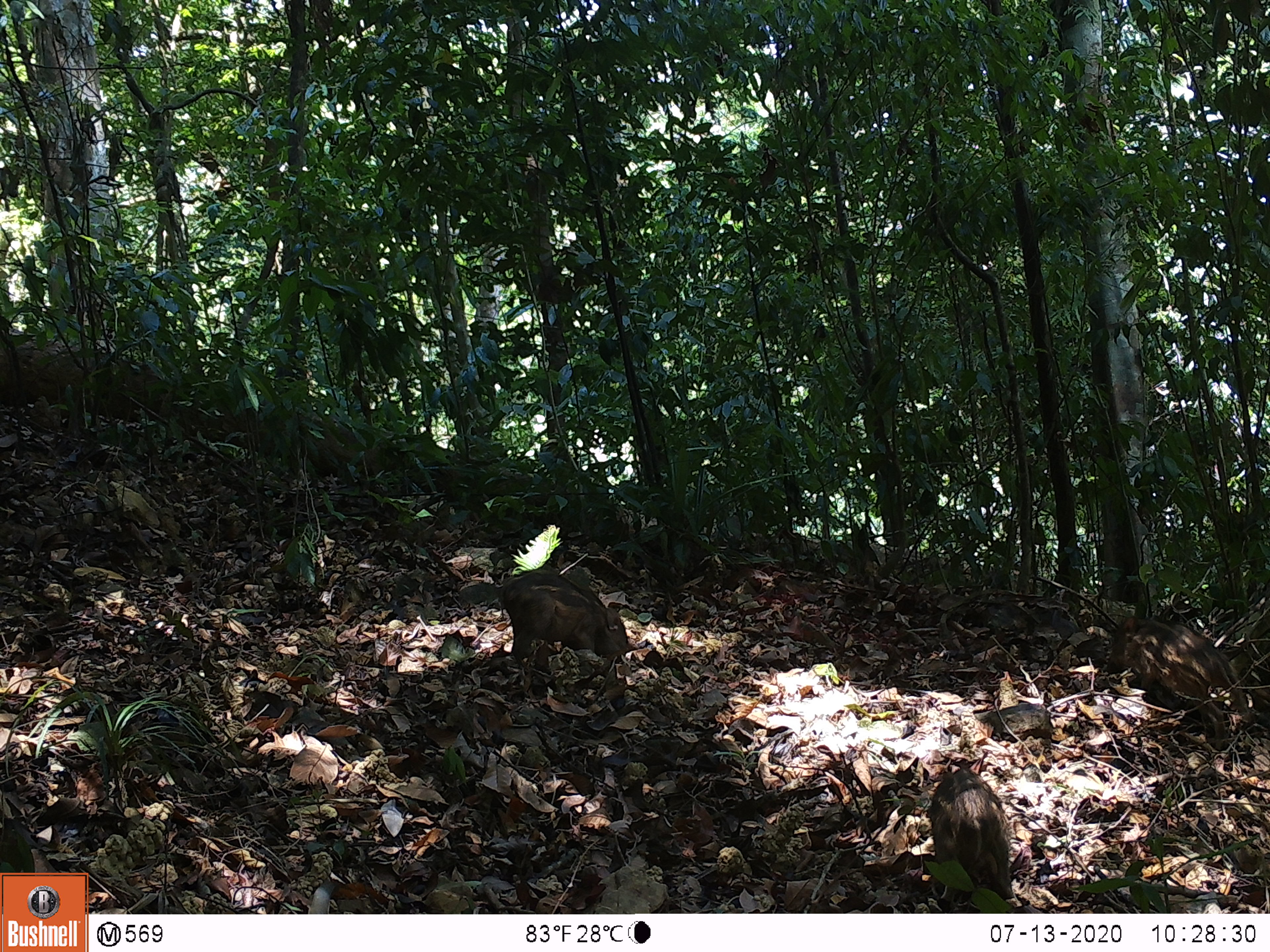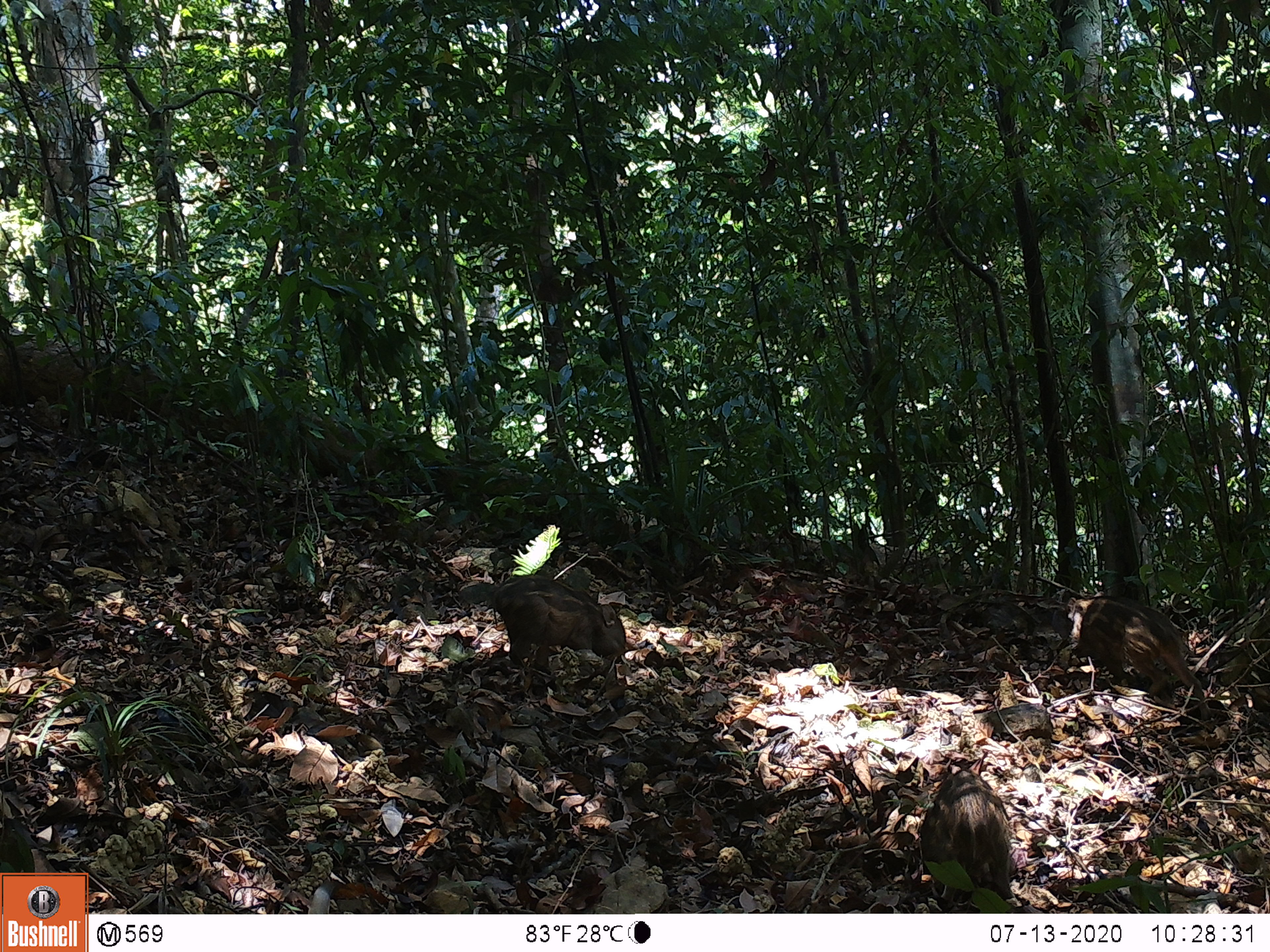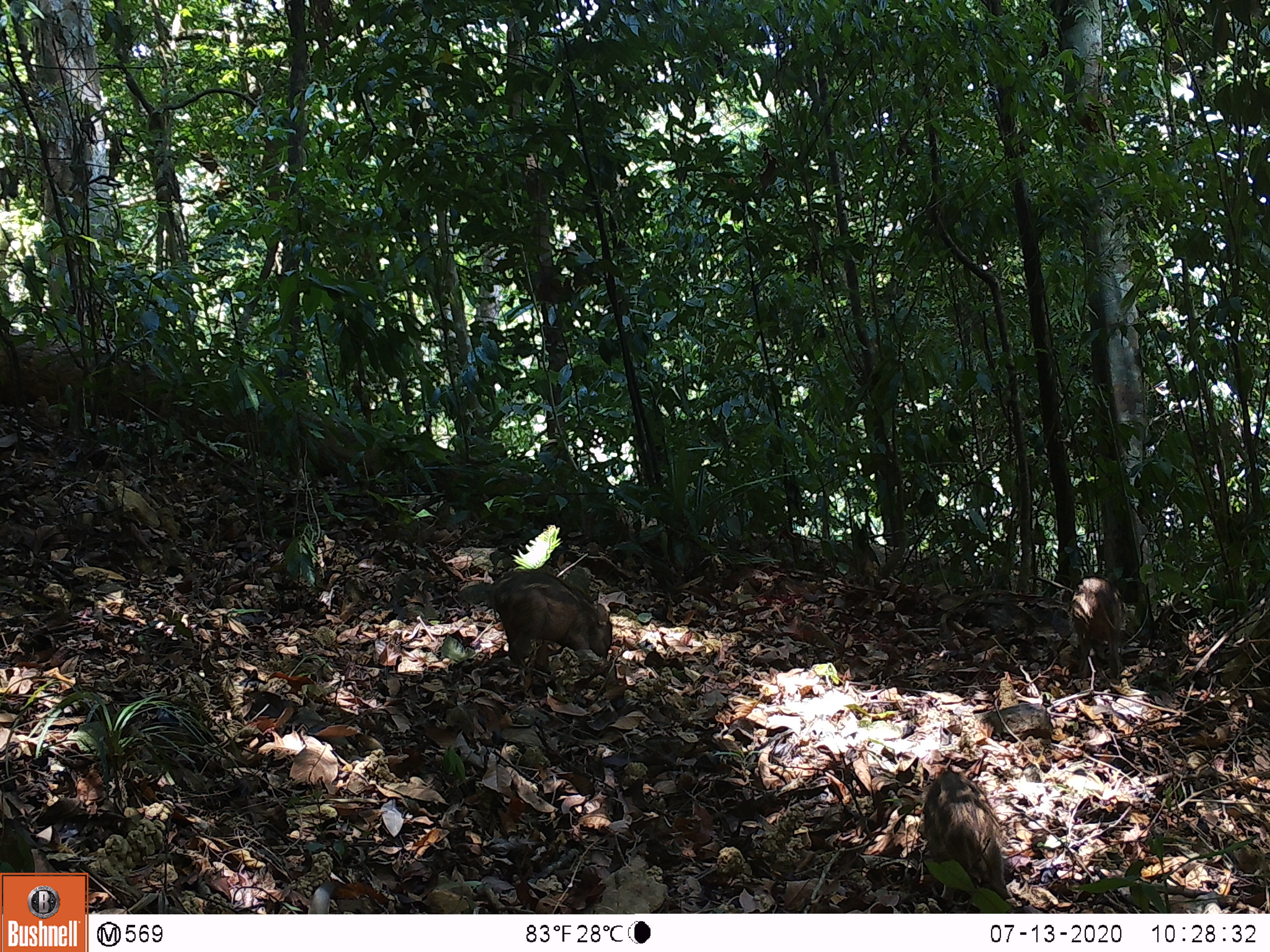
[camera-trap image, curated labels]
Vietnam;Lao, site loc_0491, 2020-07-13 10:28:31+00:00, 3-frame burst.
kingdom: Animalia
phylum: Chordata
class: Mammalia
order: Artiodactyla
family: Suidae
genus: Sus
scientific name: Sus scrofa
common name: eurasian wild pig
Eurasian wild pig (Sus scrofa). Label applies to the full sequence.